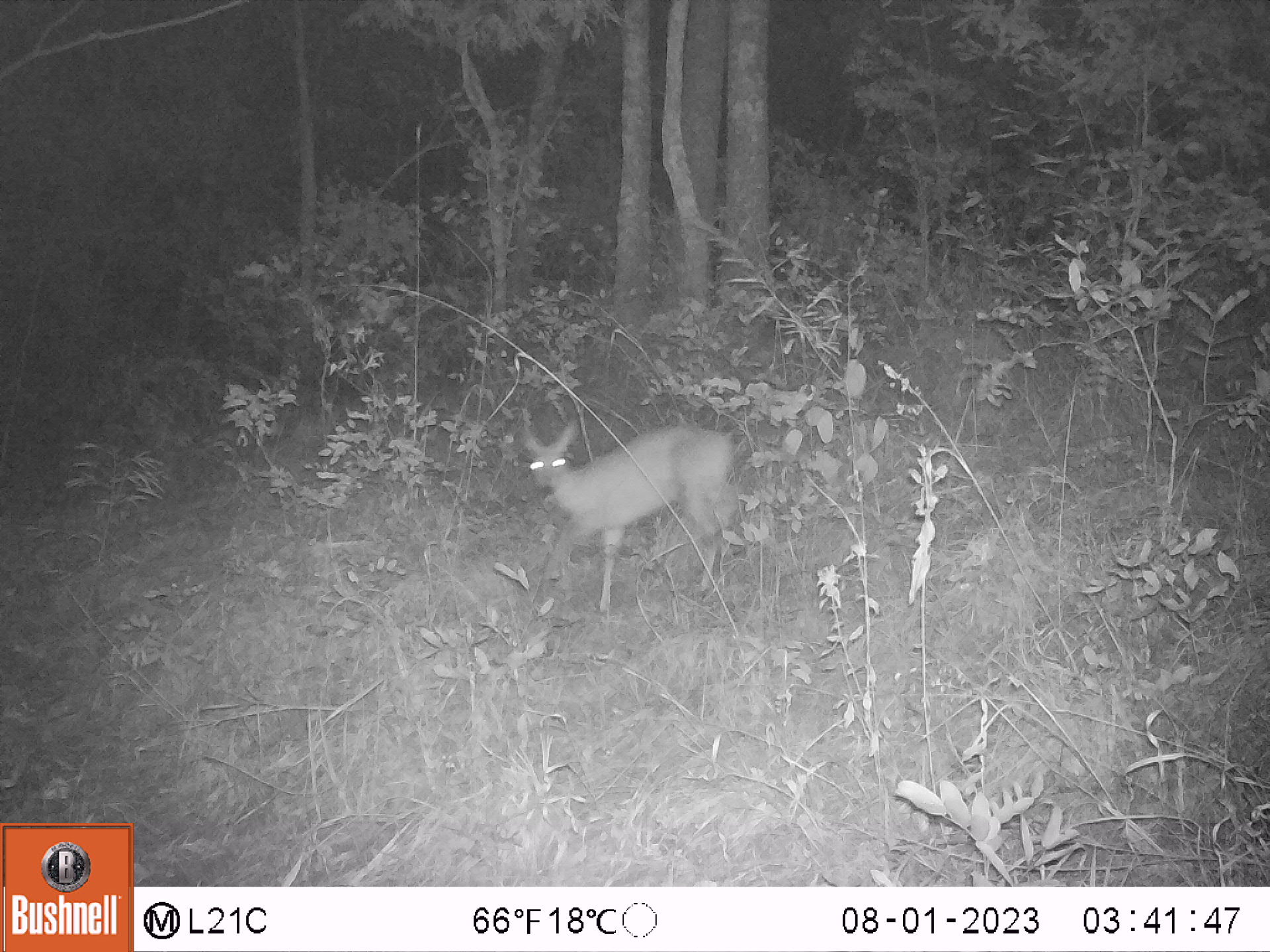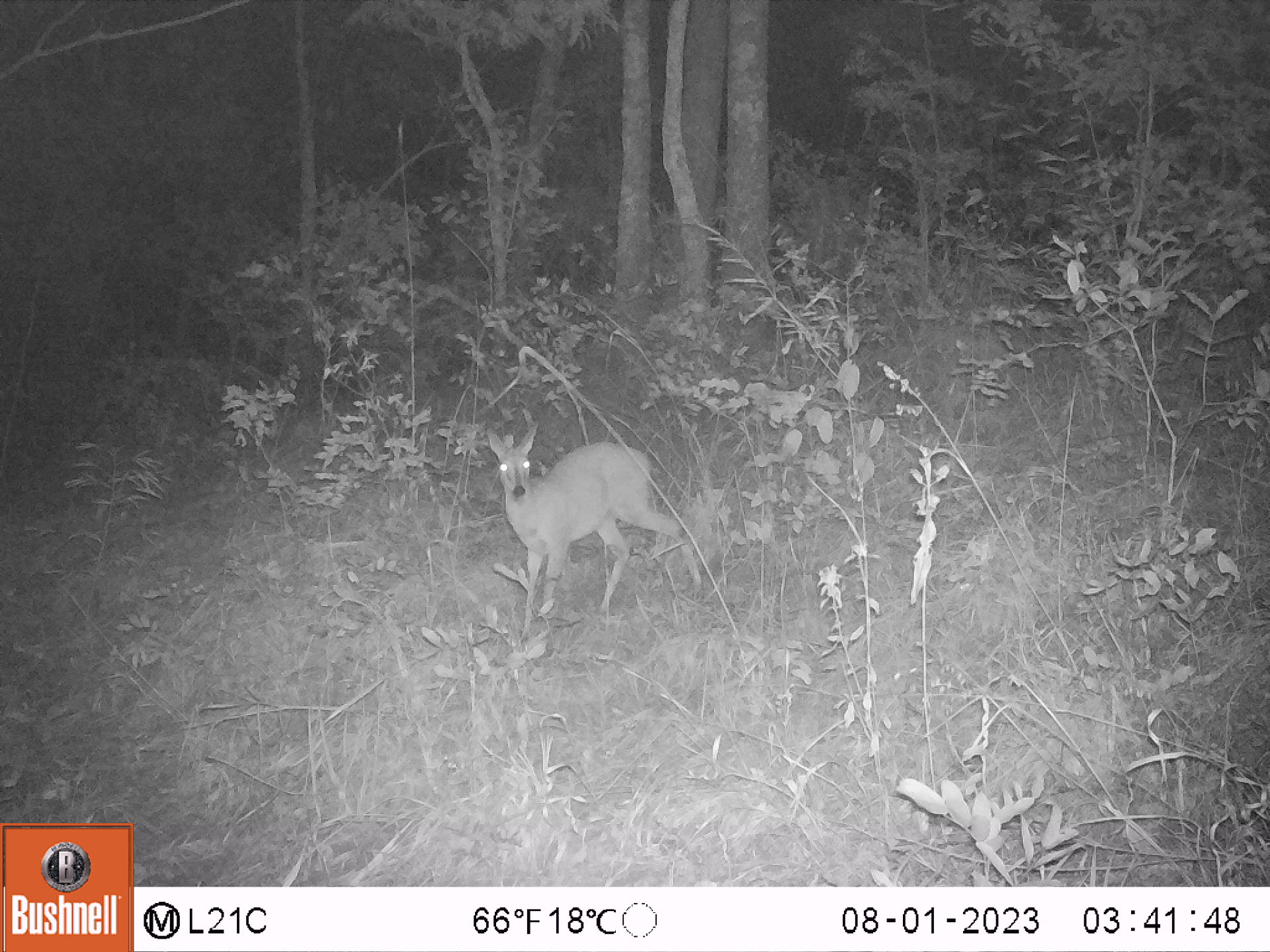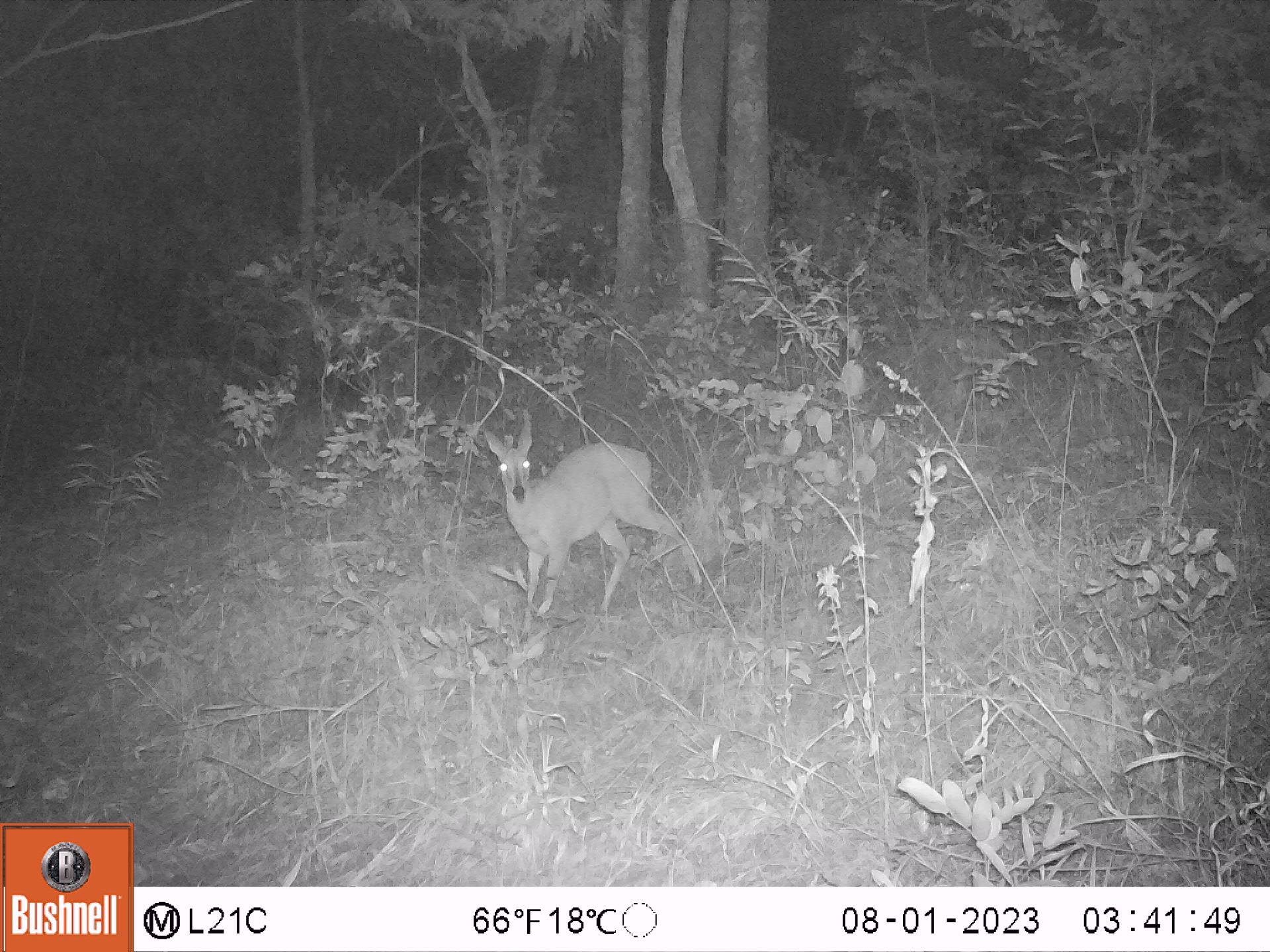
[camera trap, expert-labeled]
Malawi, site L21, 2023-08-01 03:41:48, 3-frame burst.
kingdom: Animalia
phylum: Chordata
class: Mammalia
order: Artiodactyla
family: Bovidae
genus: Sylvicapra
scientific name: Sylvicapra grimmia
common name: common duiker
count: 1